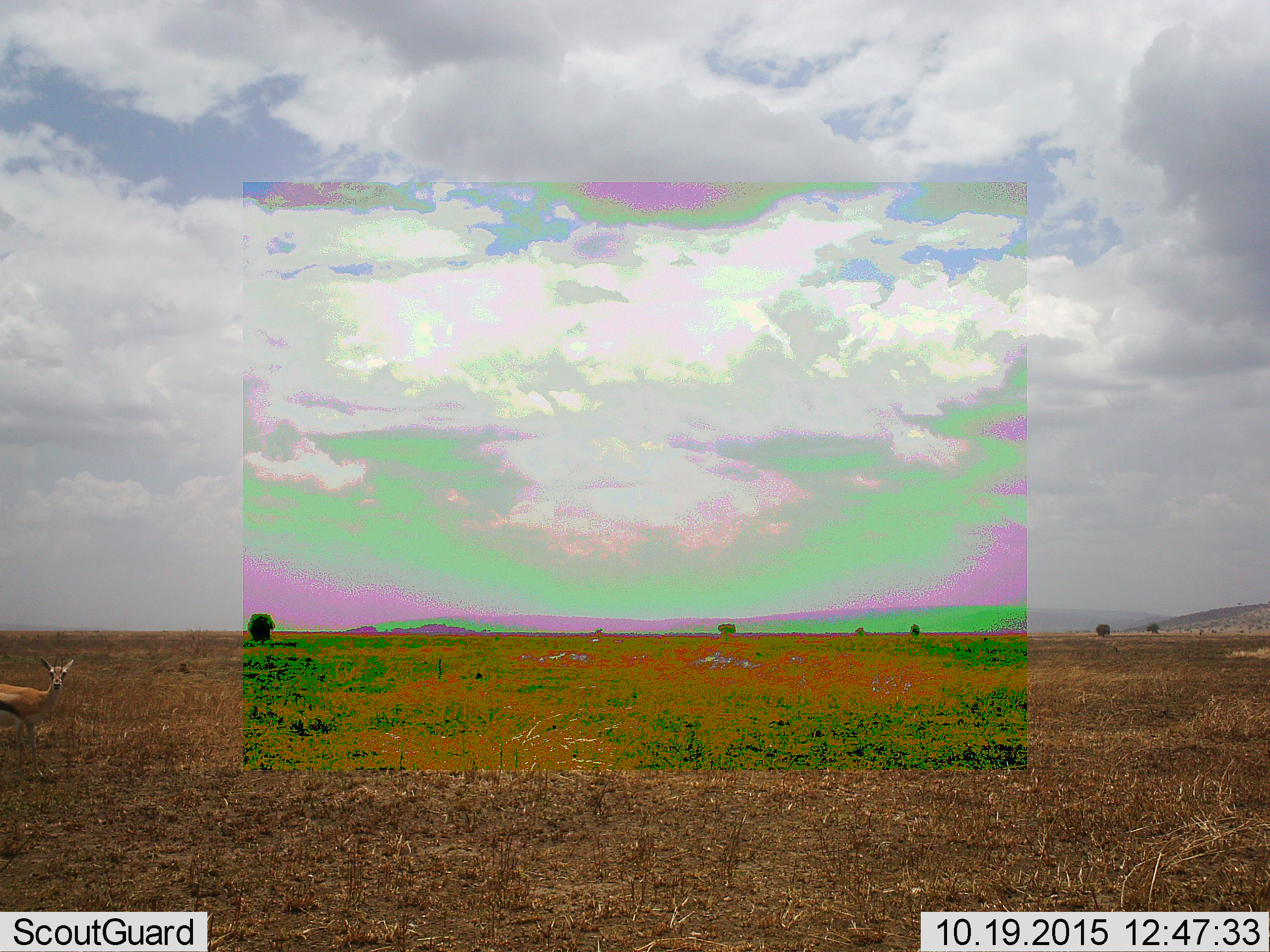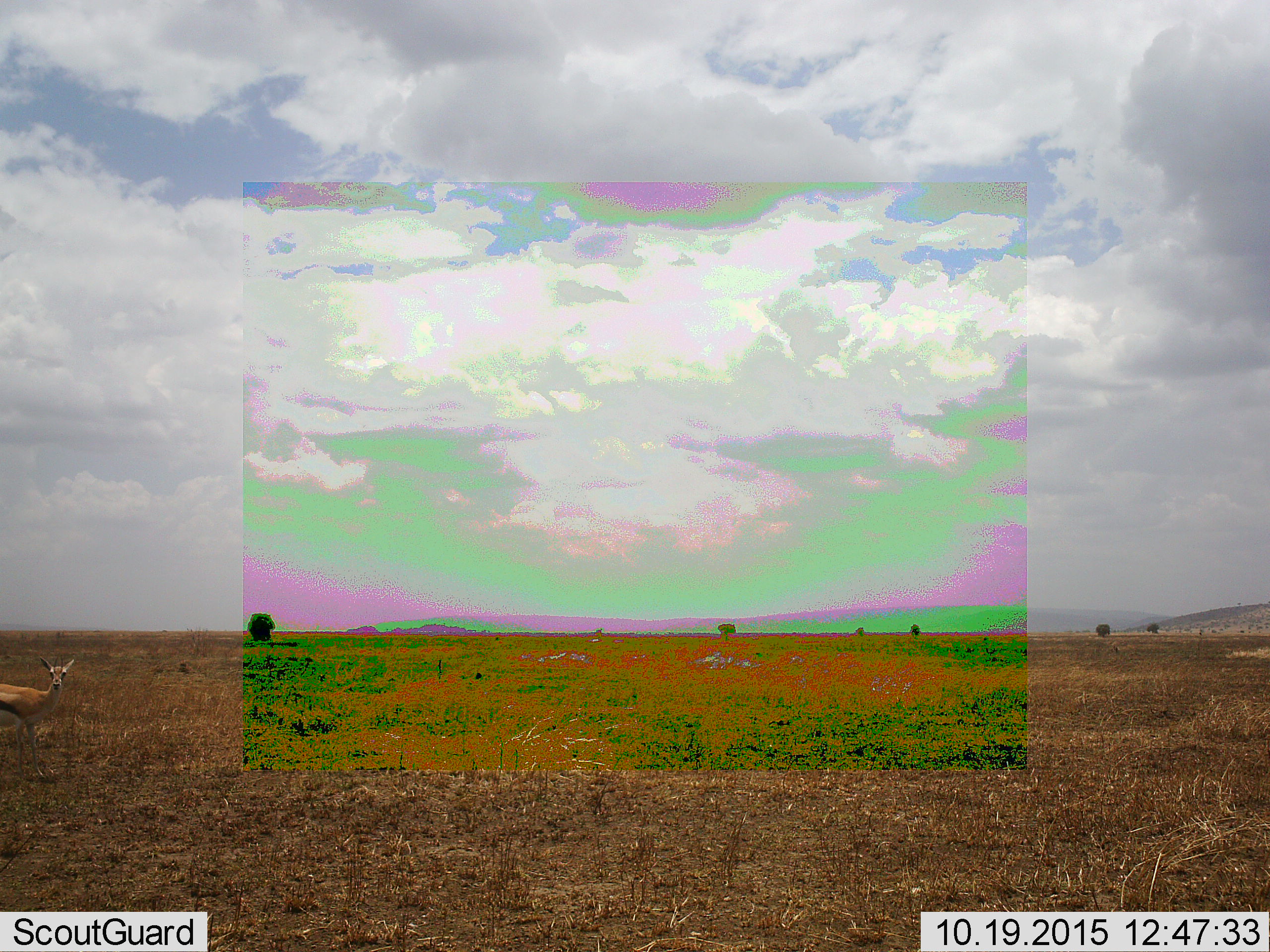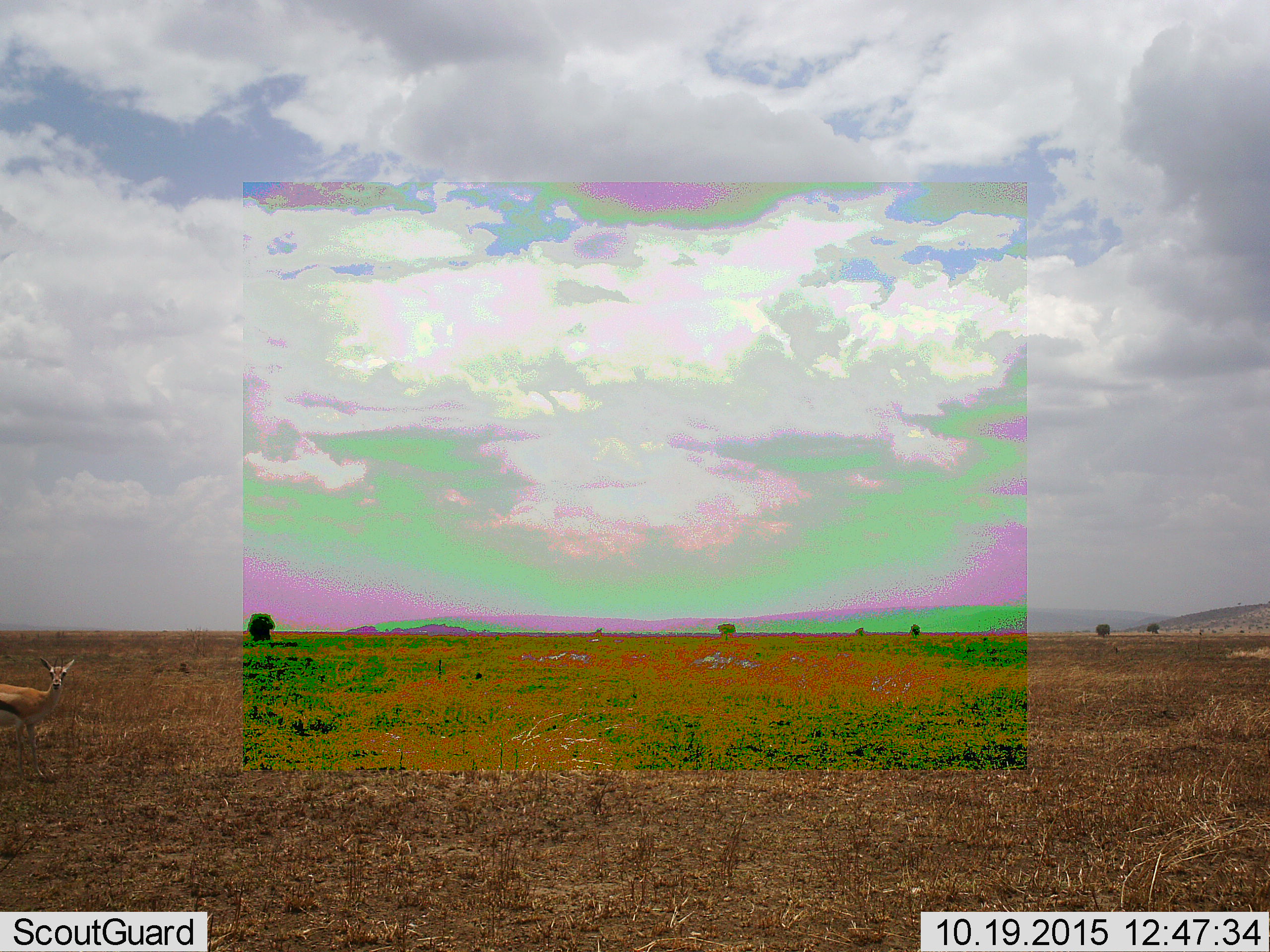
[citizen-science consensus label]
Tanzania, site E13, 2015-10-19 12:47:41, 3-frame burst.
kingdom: Animalia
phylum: Chordata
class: Mammalia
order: Artiodactyla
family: Bovidae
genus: Eudorcas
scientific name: Eudorcas thomsonii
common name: thomson's gazelle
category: gazellethomsons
Gazellethomsons (thomson's gazelle) (Eudorcas thomsonii), count 1. Behavior (volunteer vote fractions): standing 93%, resting 0%, moving 7%, interacting 0%. Young present (vote fraction): 0%. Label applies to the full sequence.